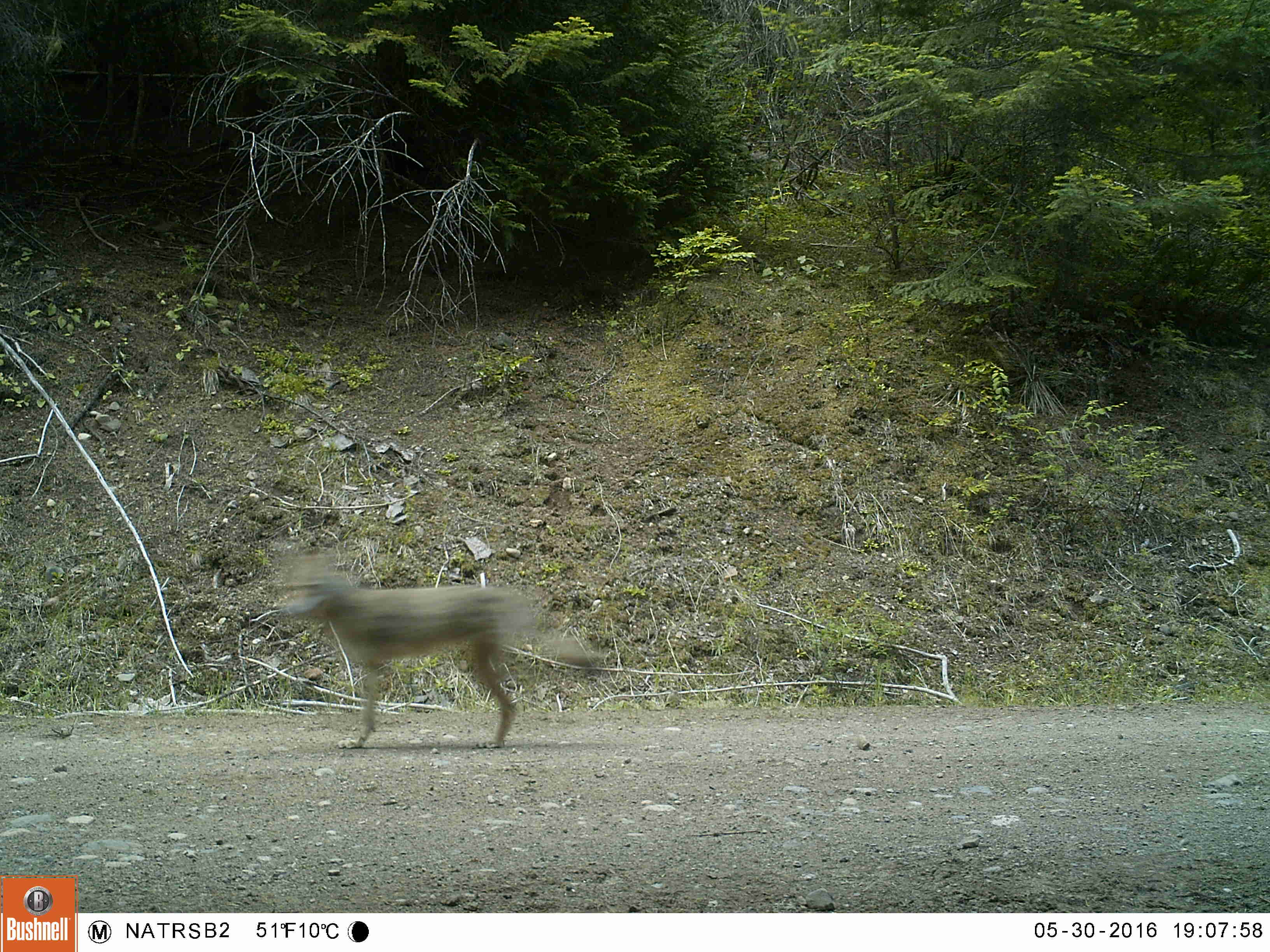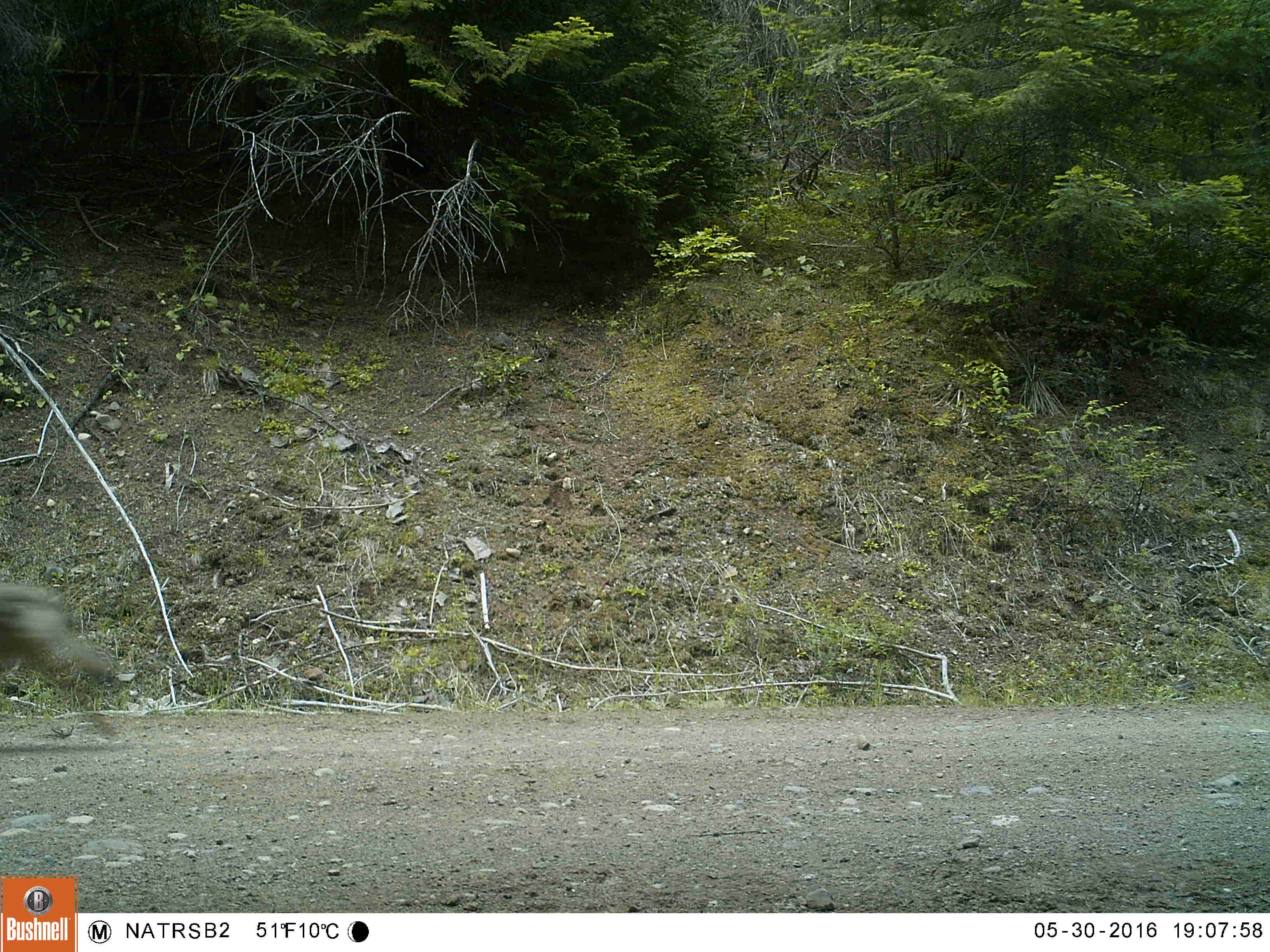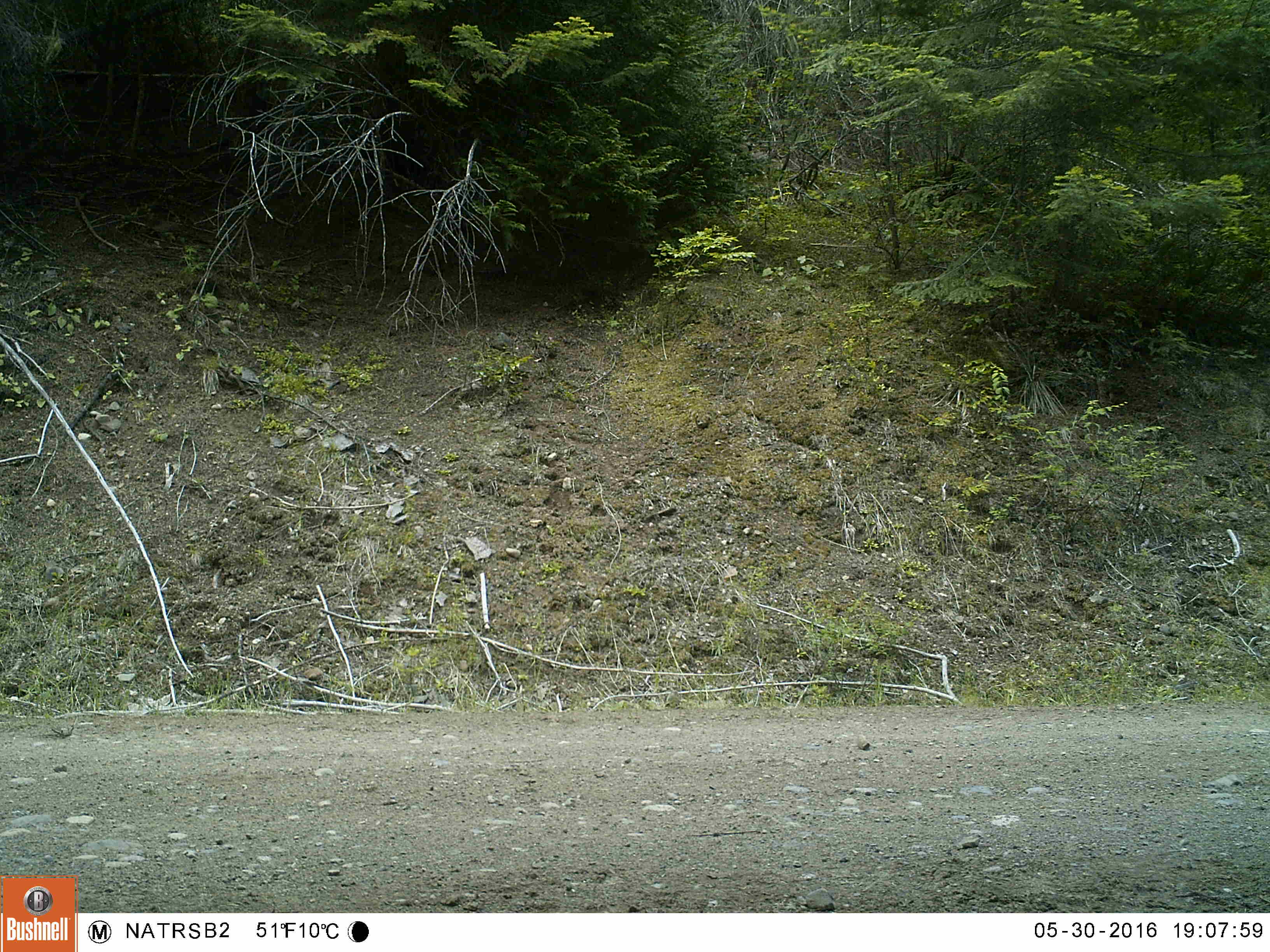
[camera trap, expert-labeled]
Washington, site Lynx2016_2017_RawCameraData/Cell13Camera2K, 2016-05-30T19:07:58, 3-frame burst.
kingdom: Animalia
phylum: Chordata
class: Mammalia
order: Carnivora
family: Canidae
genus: Canis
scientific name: Canis latrans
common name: coyote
Canis latrans (coyote). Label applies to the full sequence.